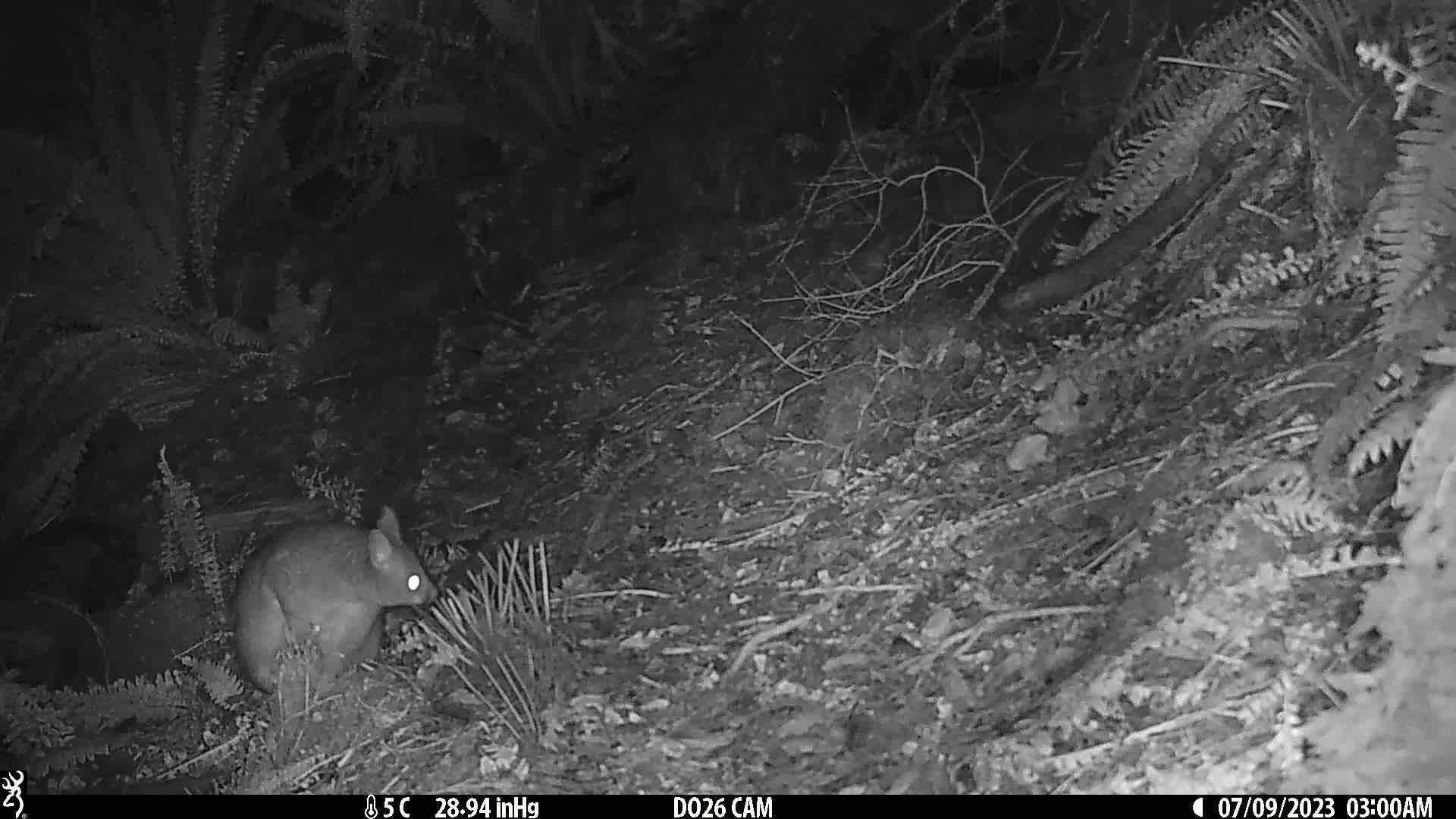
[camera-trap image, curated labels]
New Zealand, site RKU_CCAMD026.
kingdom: Animalia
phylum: Chordata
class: Mammalia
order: Diprotodontia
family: Phalangeridae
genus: Trichosurus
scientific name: Trichosurus vulpecula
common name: common brushtail possum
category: possum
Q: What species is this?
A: Possum (common brushtail possum) (Trichosurus vulpecula).